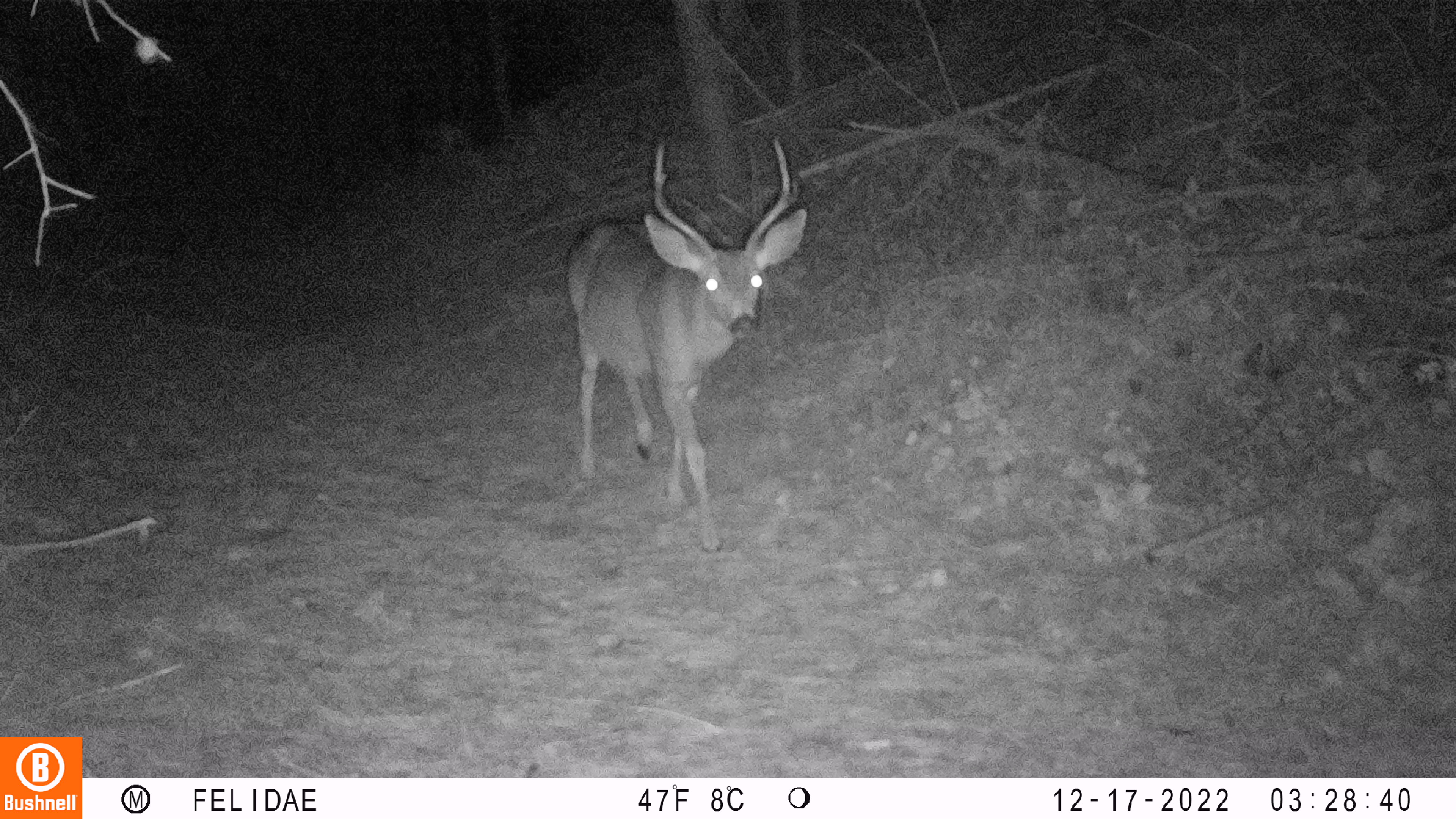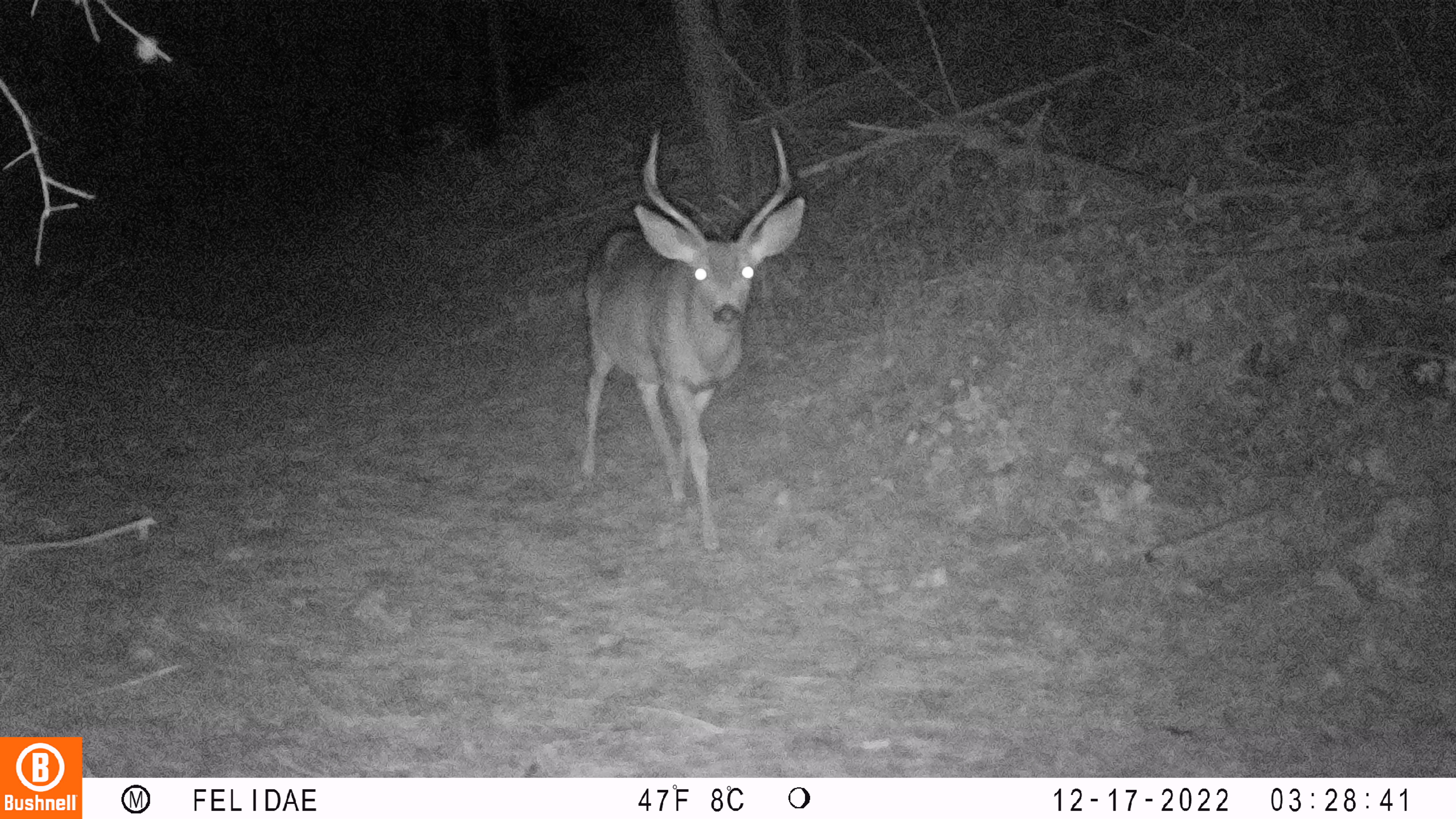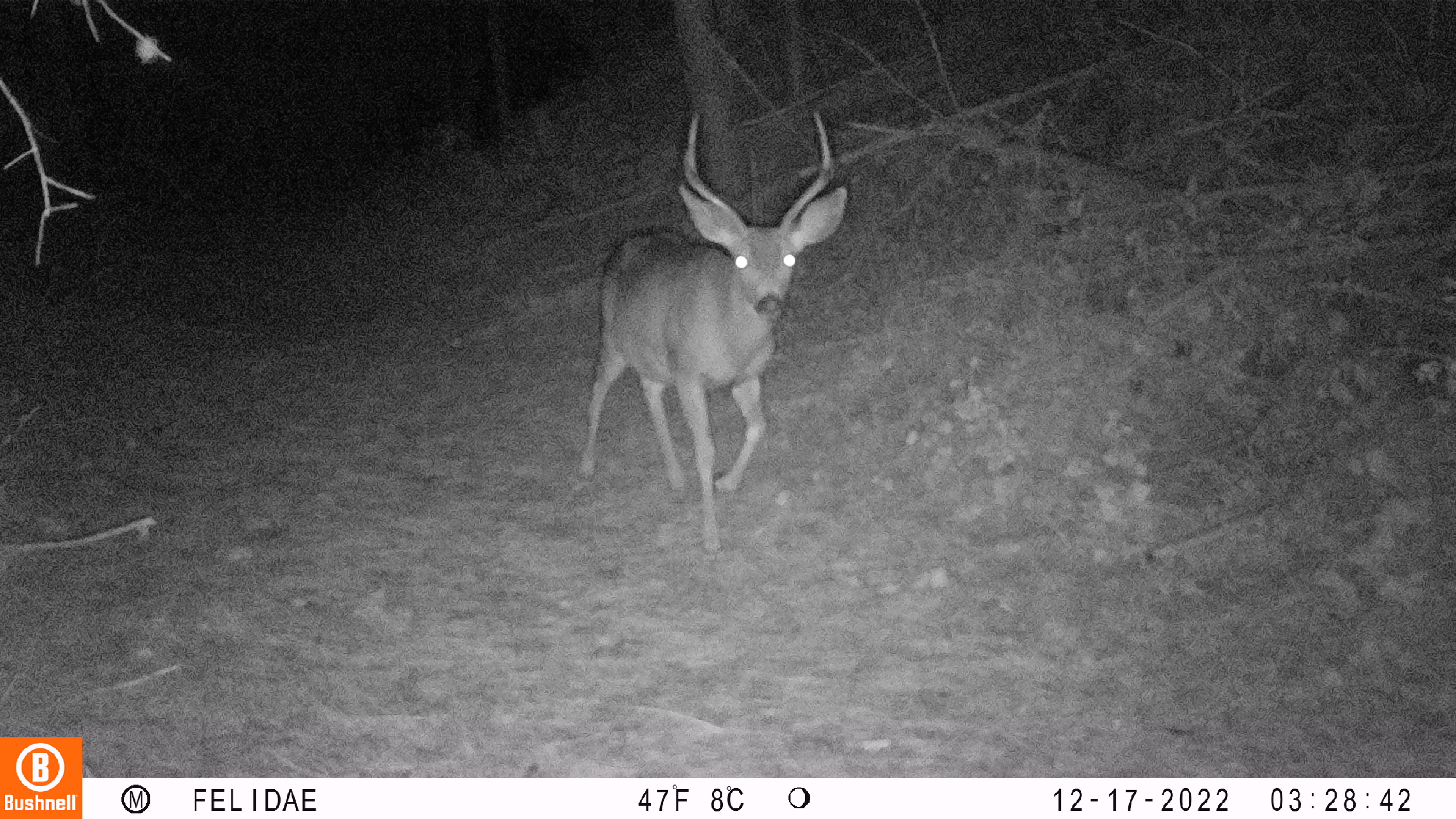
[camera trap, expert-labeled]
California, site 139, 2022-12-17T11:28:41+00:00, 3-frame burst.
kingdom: Animalia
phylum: Chordata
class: Mammalia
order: Artiodactyla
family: Cervidae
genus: Odocoileus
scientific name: Odocoileus hemionus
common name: mule deer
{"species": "mule deer (Odocoileus hemionus)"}